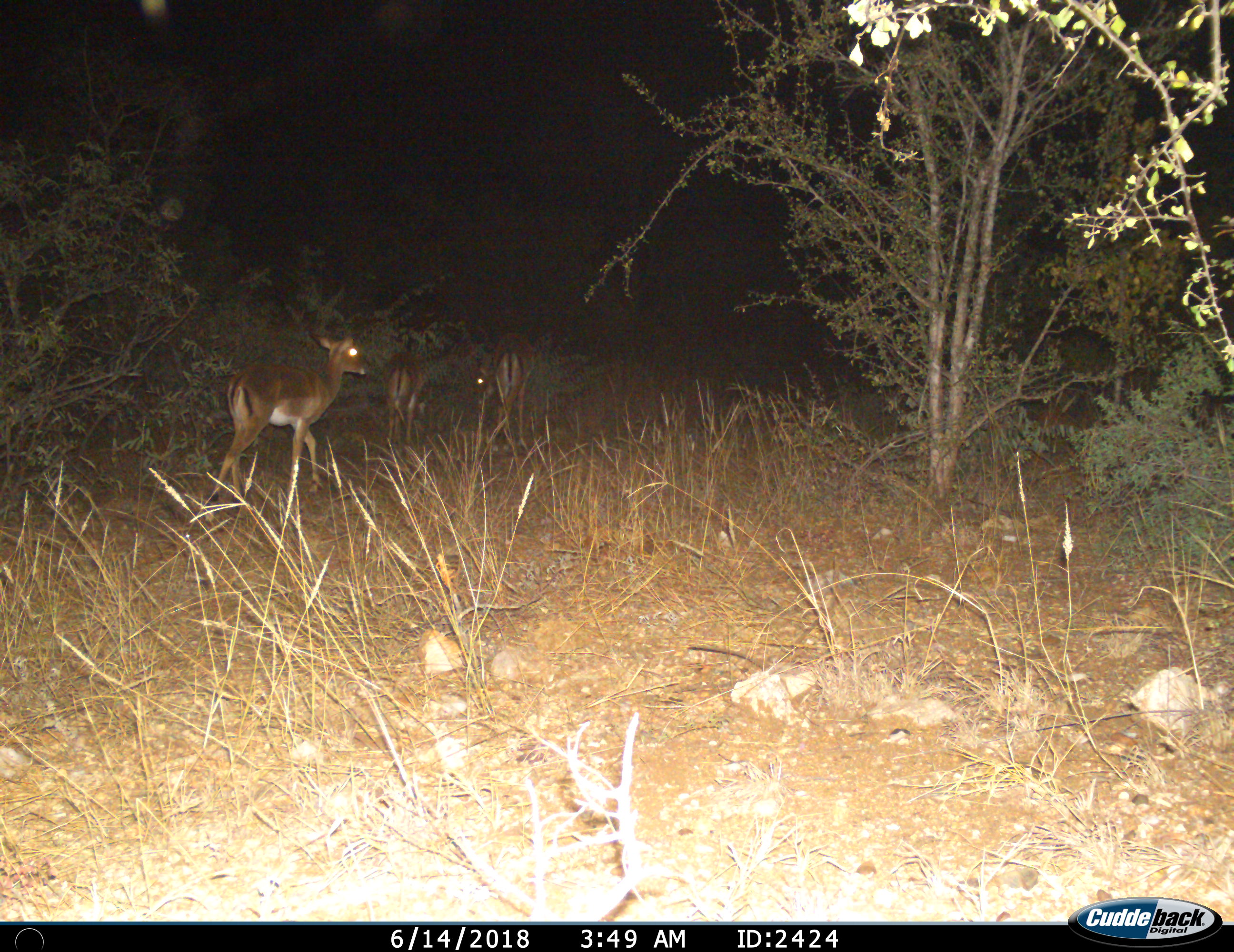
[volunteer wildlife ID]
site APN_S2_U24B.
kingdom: Animalia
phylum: Chordata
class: Mammalia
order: Artiodactyla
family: Bovidae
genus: Aepyceros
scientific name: Aepyceros melampus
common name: impala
Impala (Aepyceros melampus), count 3. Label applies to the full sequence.